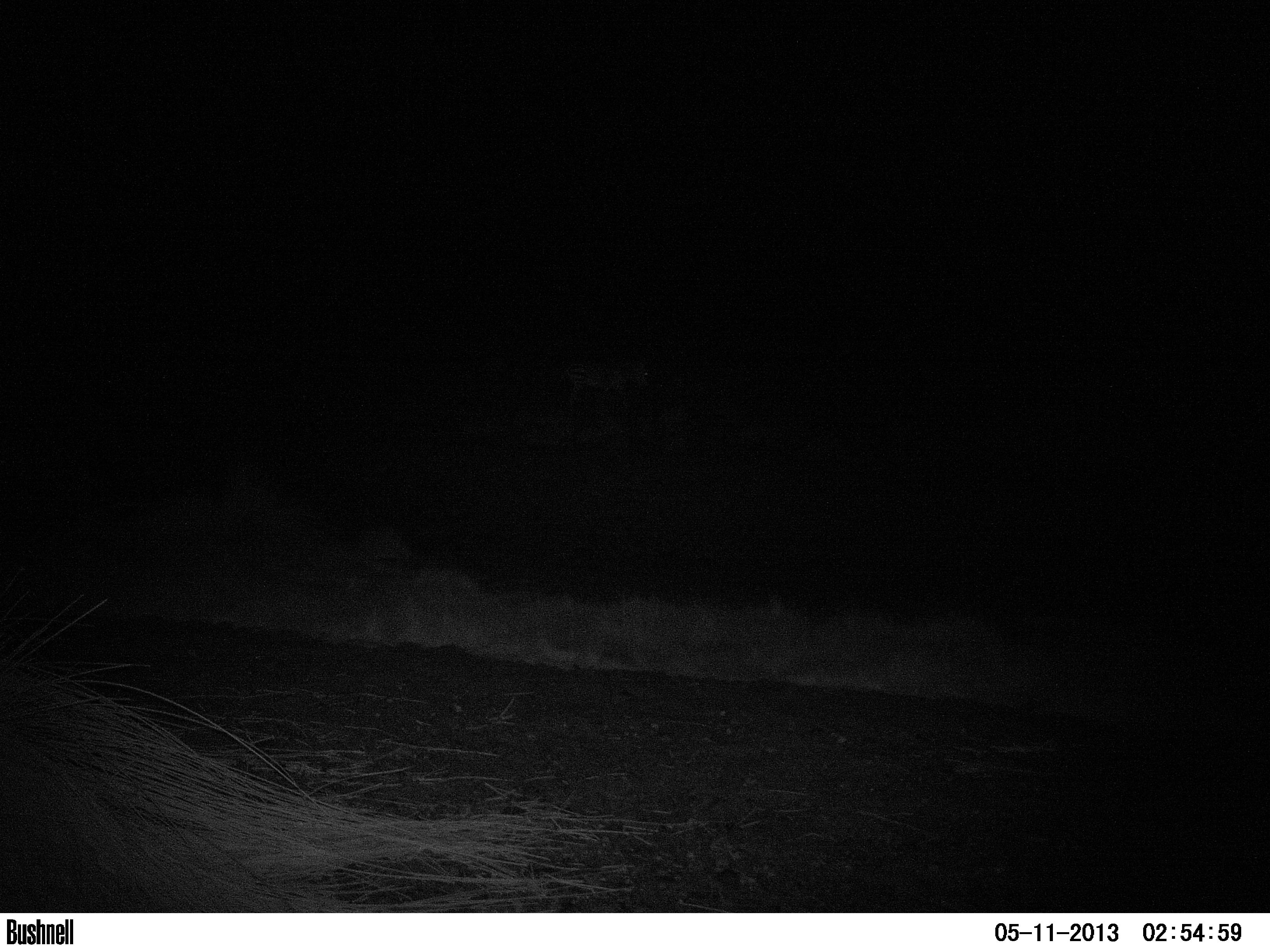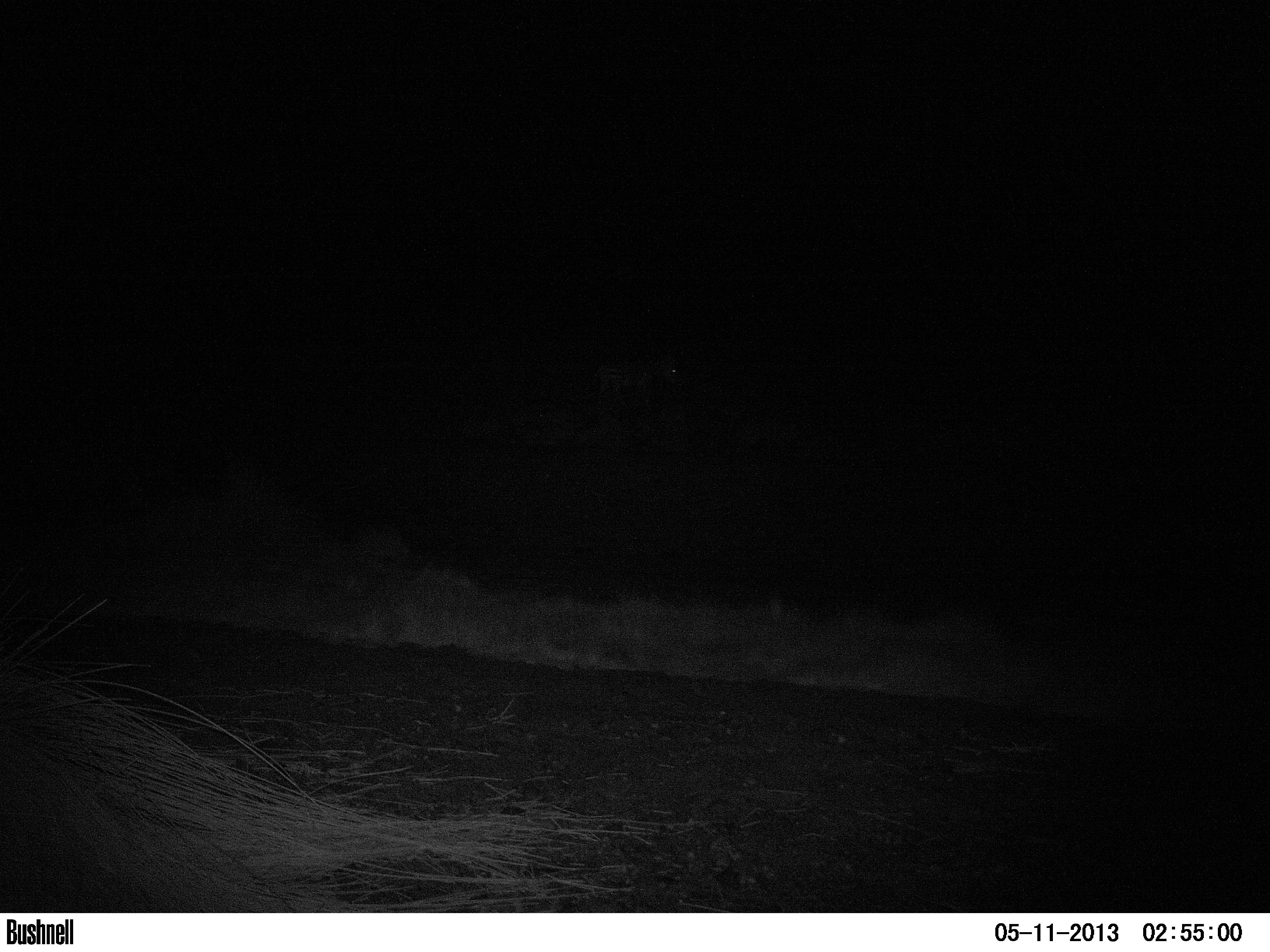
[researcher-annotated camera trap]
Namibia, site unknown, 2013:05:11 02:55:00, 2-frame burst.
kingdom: Animalia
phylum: Chordata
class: Mammalia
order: Perissodactyla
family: Equidae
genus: Equus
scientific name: Equus zebra hartmannae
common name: hartmann's mountain zebra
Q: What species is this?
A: Equus zebra hartmannae (hartmann's mountain zebra).